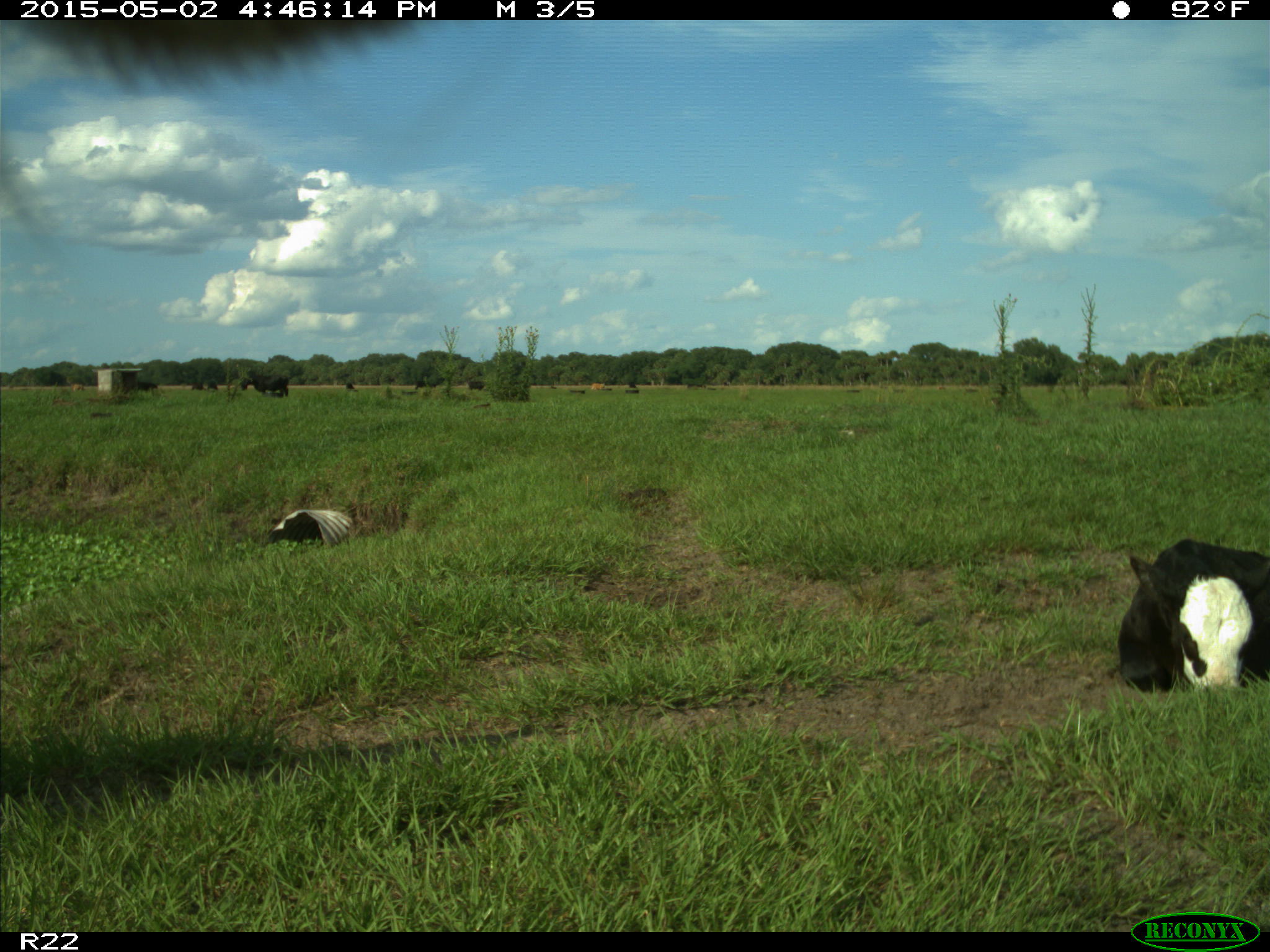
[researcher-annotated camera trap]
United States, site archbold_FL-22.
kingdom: Animalia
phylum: Chordata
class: Mammalia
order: Artiodactyla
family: Bovidae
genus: Bos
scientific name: Bos taurus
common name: domestic cow